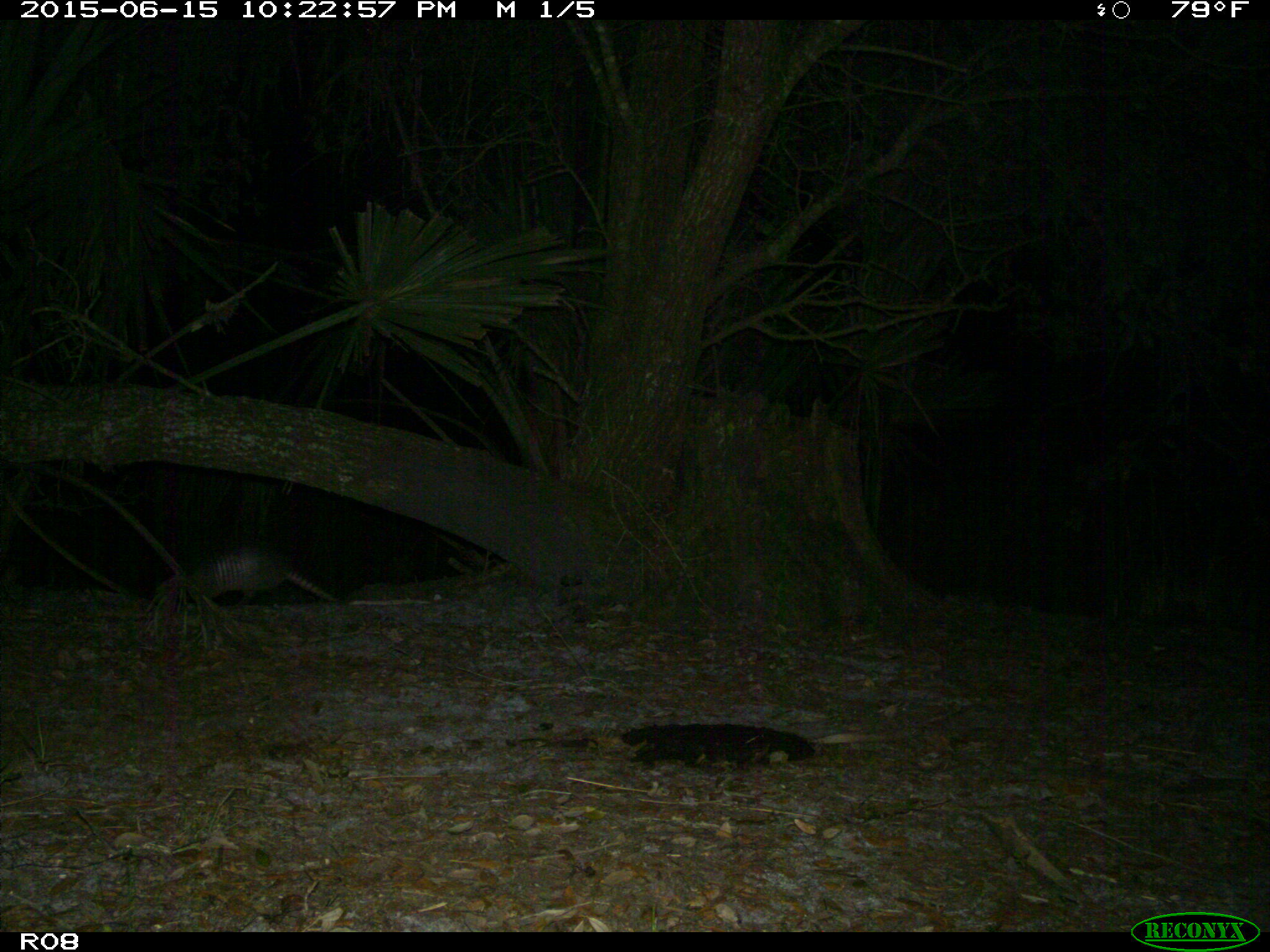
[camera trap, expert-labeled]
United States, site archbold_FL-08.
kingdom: Animalia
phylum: Chordata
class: Mammalia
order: Cingulata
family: Dasypodidae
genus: Dasypus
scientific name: Dasypus novemcinctus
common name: nine-banded armadillo